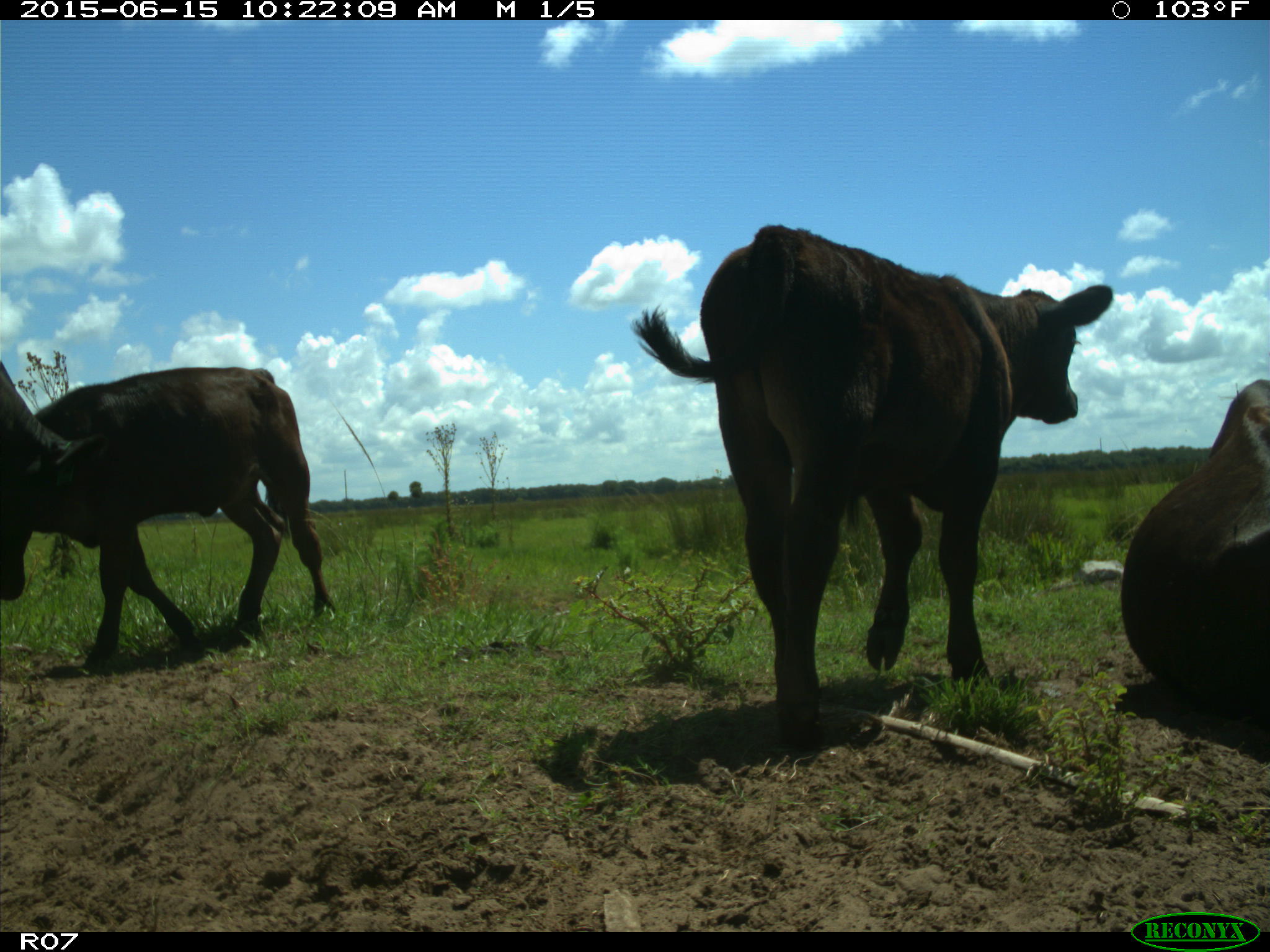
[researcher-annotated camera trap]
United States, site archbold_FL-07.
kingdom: Animalia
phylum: Chordata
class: Mammalia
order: Artiodactyla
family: Bovidae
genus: Bos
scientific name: Bos taurus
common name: domestic cow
Bos taurus (domestic cow).